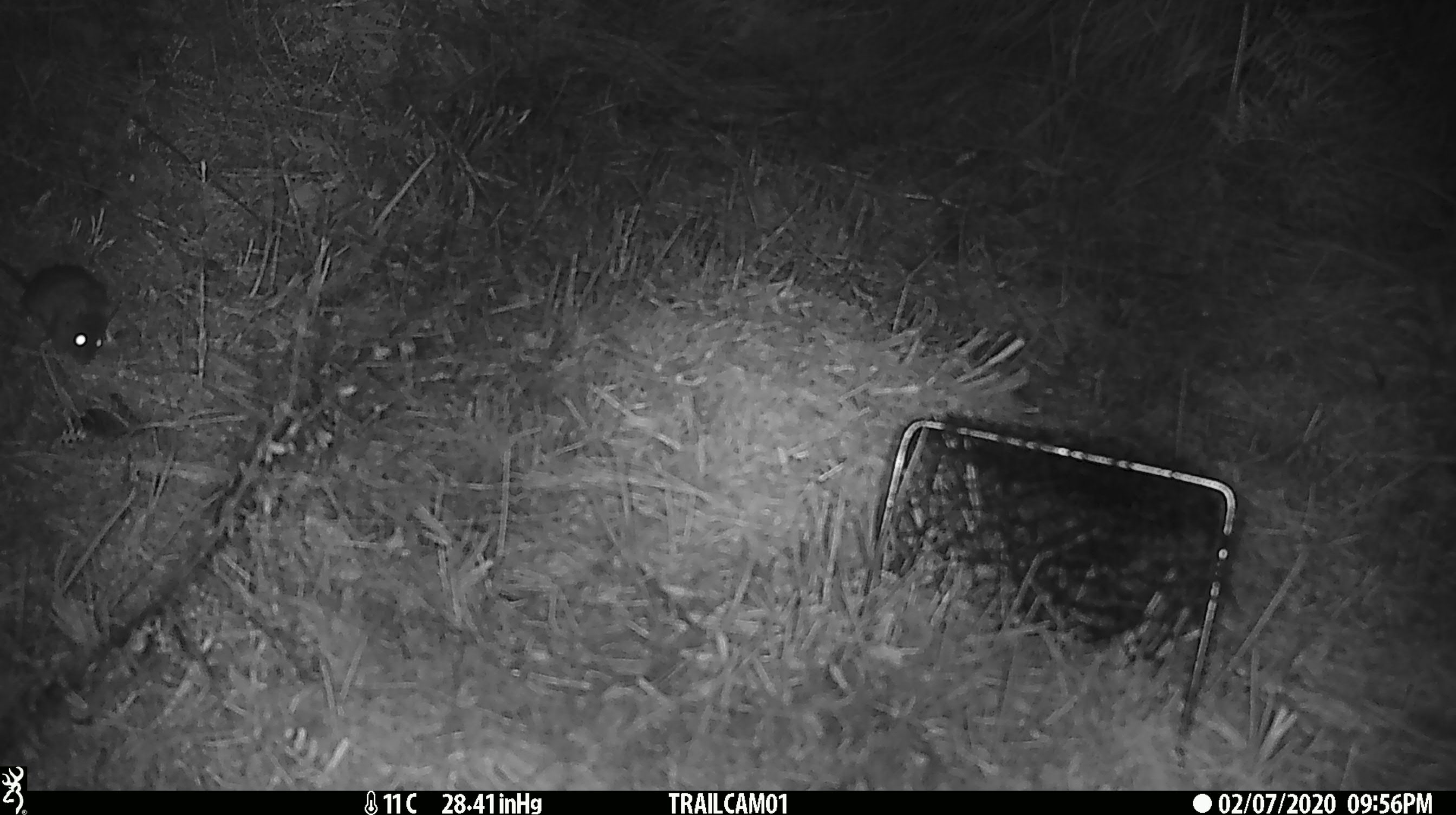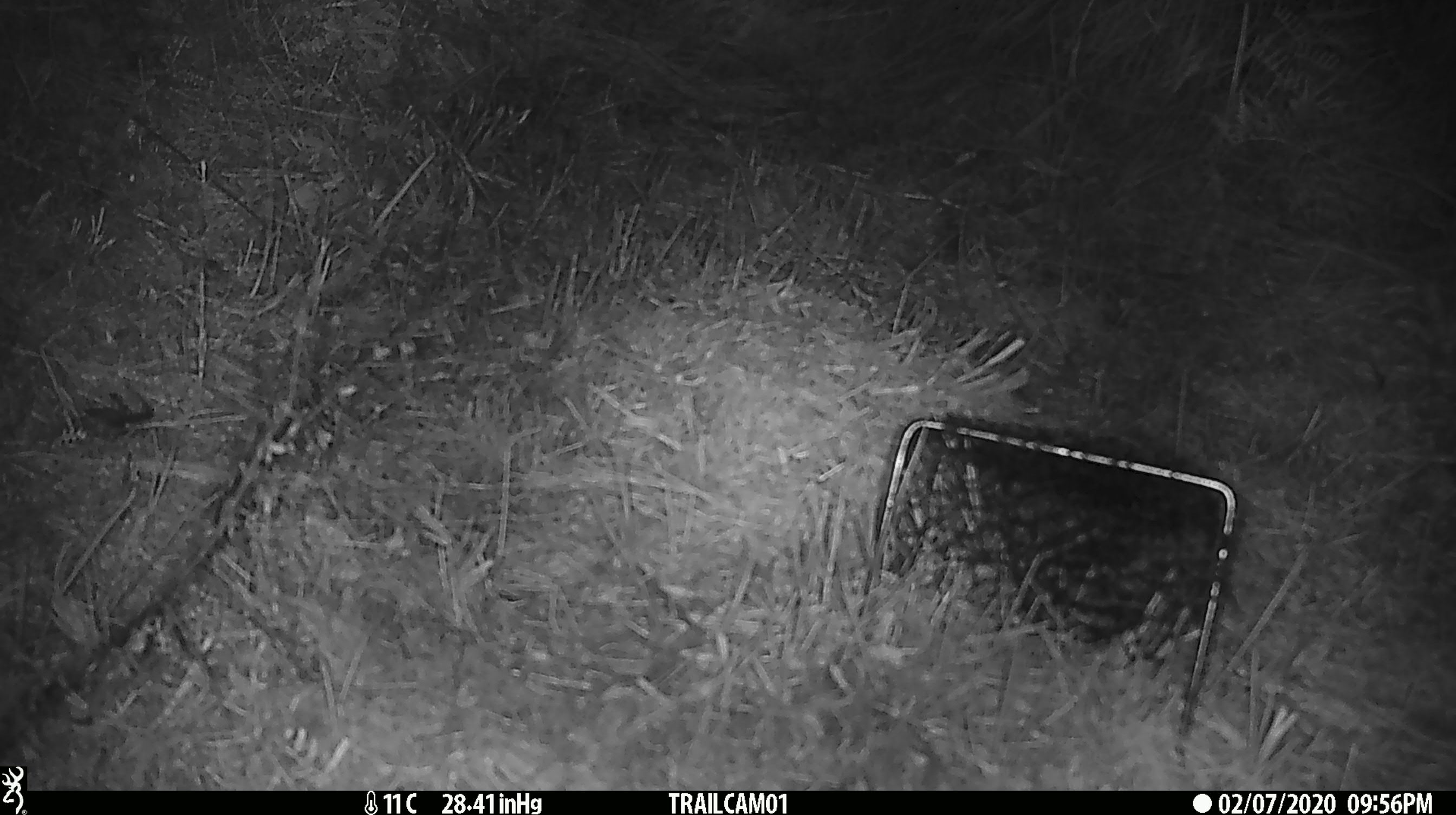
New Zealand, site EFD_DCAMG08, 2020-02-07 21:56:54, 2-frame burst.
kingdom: Animalia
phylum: Chordata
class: Mammalia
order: Rodentia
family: Muridae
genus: Mus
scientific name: Mus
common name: mouse